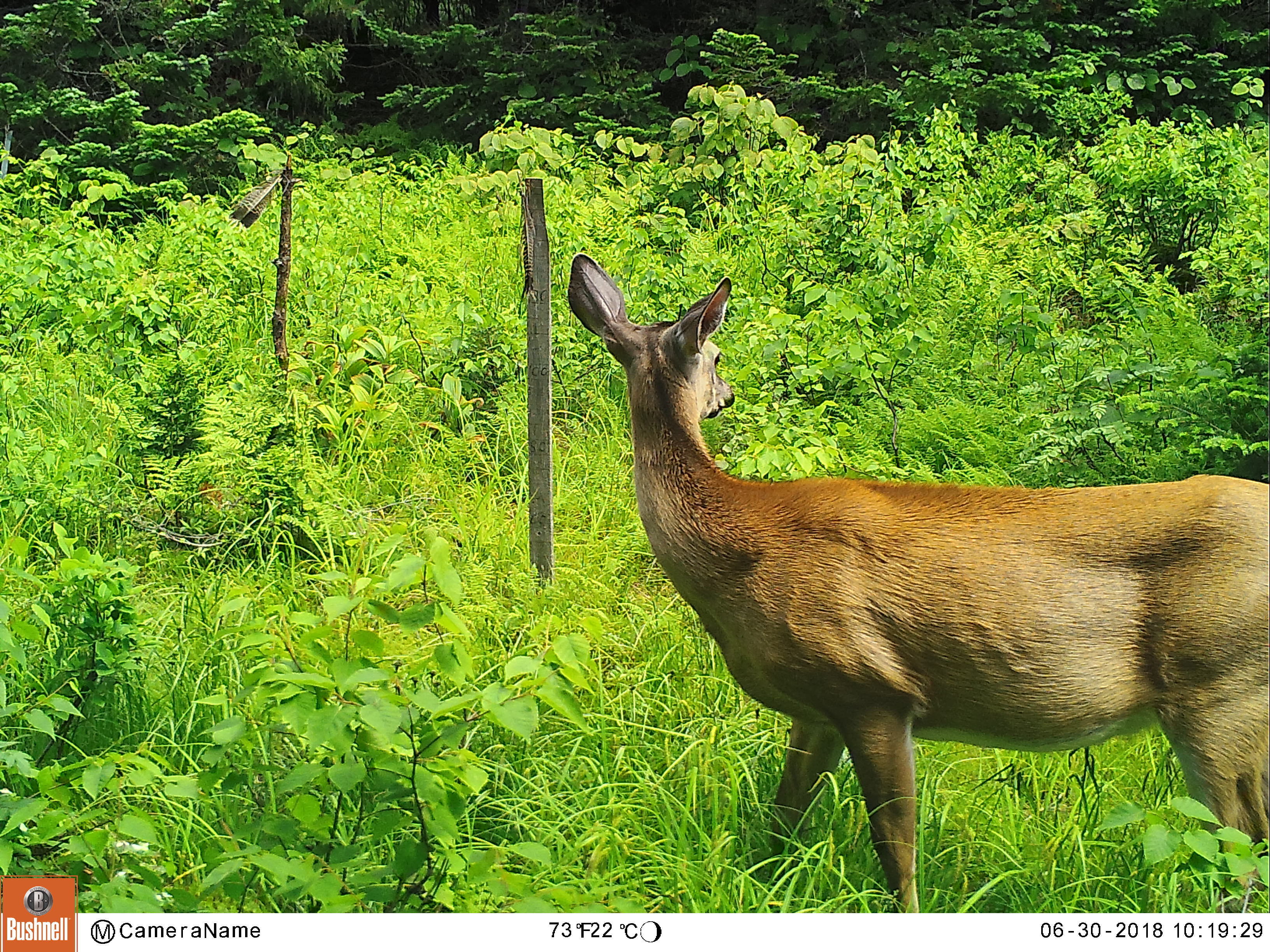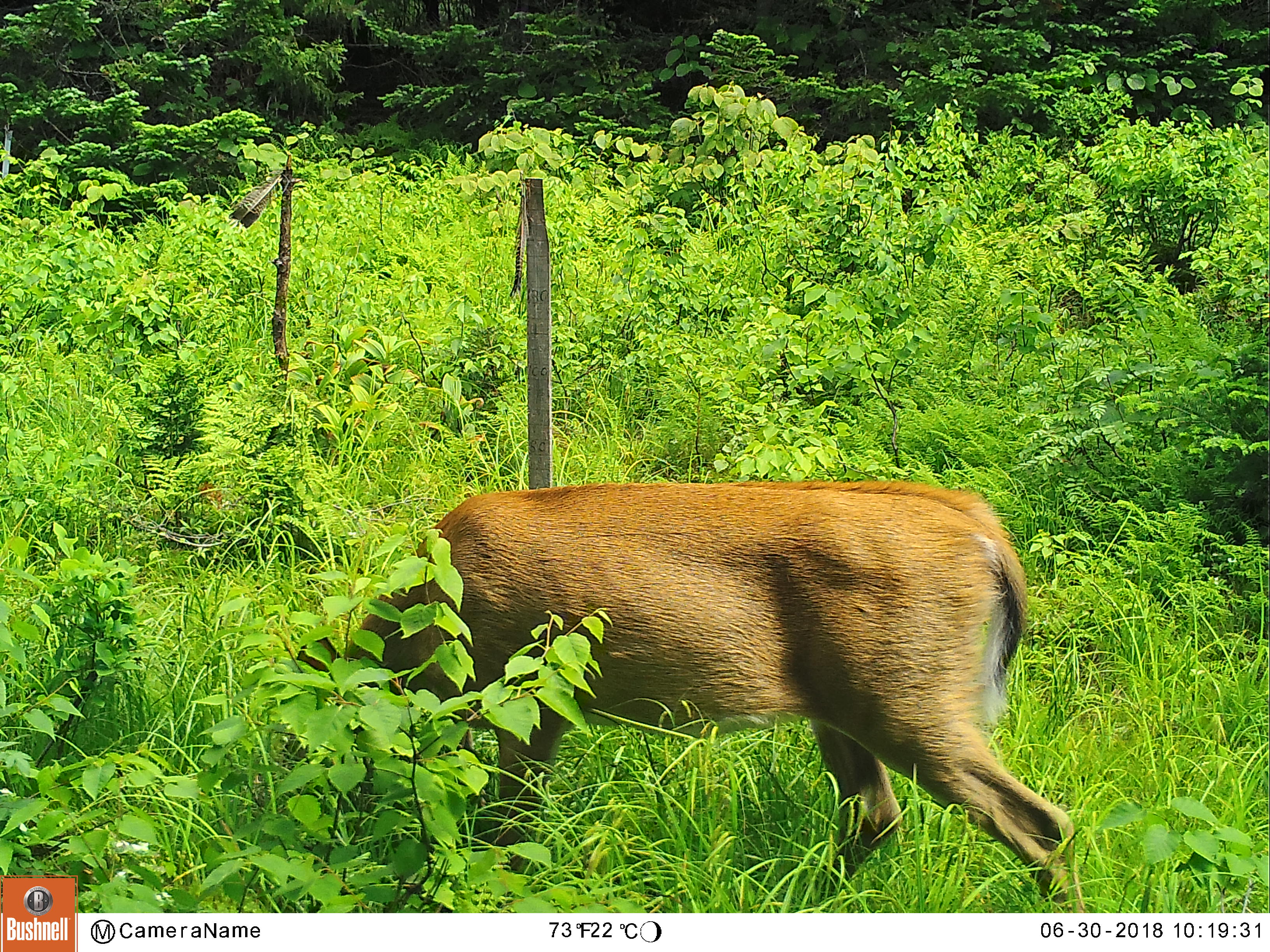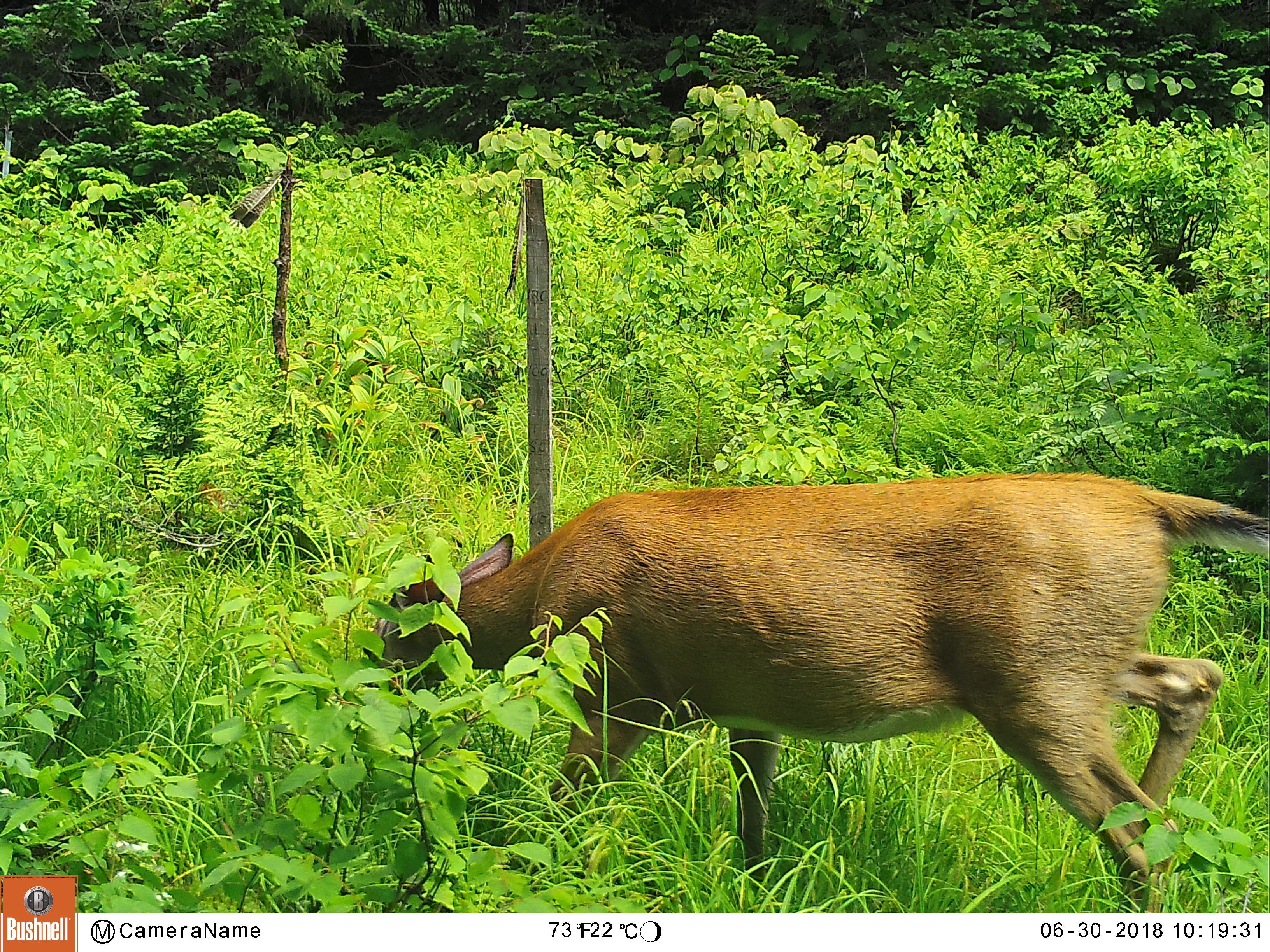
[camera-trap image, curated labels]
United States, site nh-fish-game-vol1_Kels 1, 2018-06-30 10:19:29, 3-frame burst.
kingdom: Animalia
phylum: Chordata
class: Mammalia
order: Artiodactyla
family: Cervidae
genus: Odocoileus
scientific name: Odocoileus virginianus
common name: white-tailed deer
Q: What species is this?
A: White-tailed deer (Odocoileus virginianus).